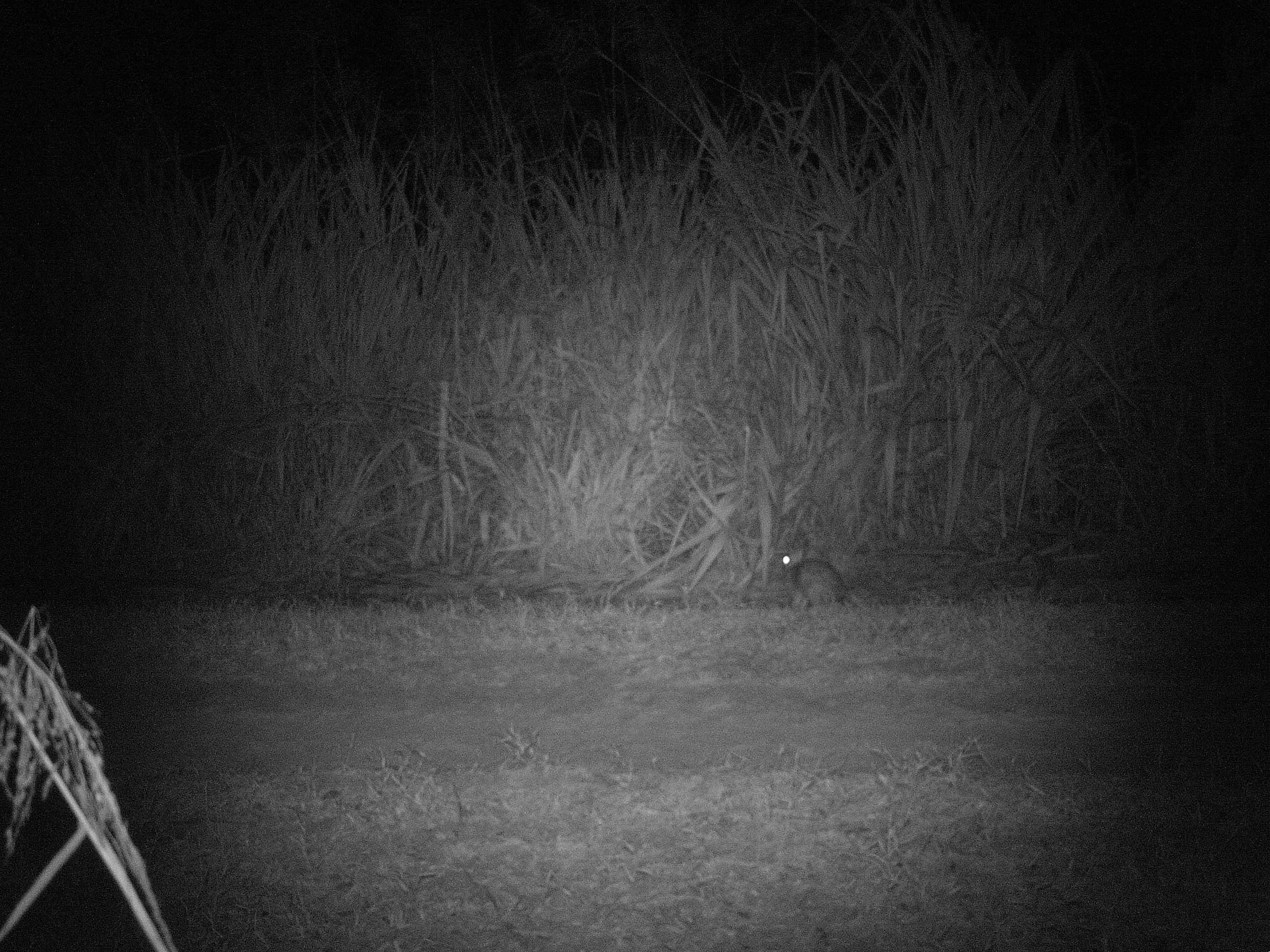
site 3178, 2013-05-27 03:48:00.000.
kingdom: Animalia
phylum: Chordata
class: Mammalia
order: Lagomorpha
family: Leporidae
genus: Sylvilagus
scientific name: Sylvilagus brasiliensis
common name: tapeti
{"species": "Sylvilagus brasiliensis (tapeti)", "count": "1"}